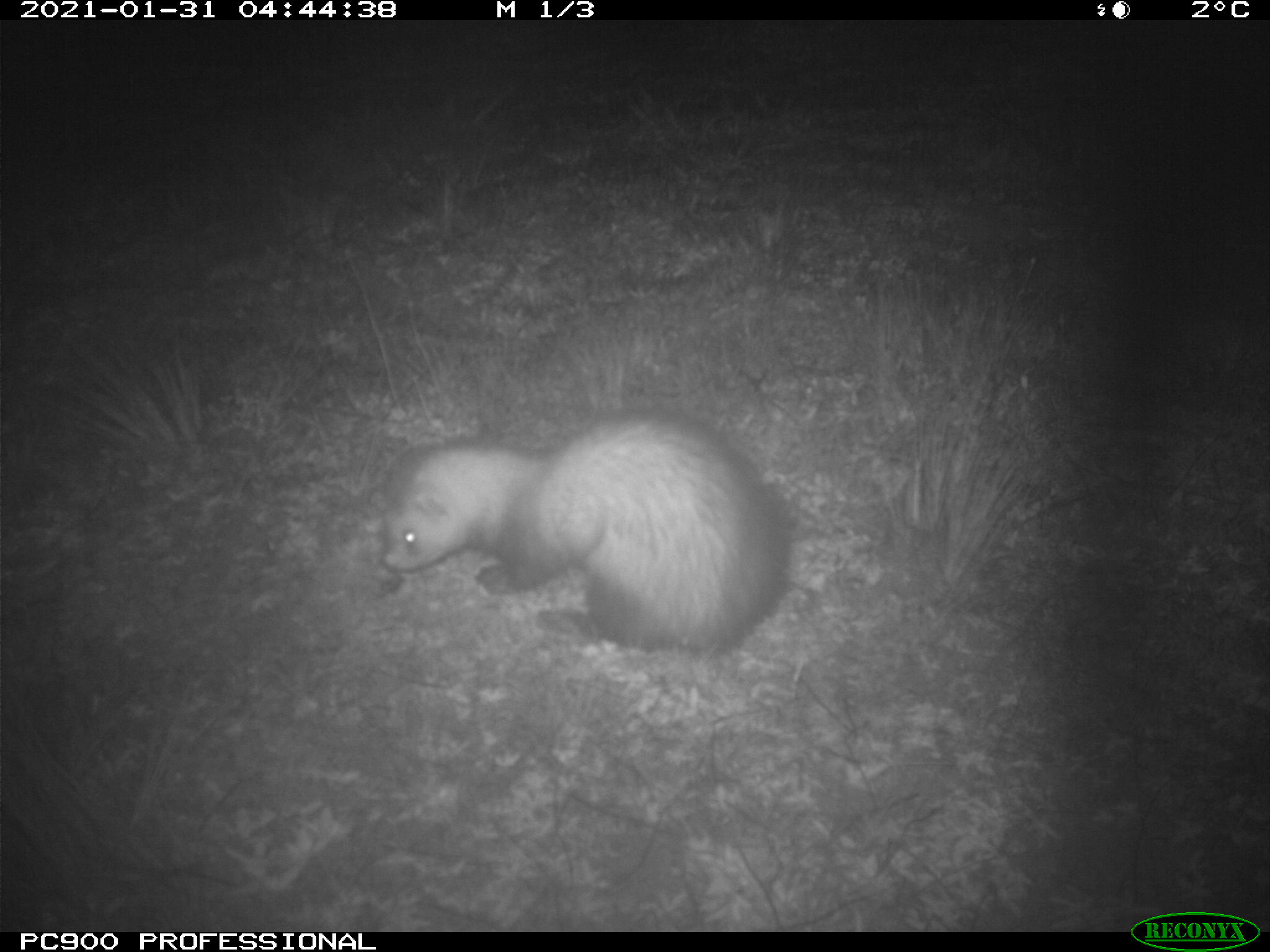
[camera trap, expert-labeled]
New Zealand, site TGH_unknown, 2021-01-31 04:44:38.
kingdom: Animalia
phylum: Chordata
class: Mammalia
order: Carnivora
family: Mustelidae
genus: Mustela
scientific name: Mustela furo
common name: ferret